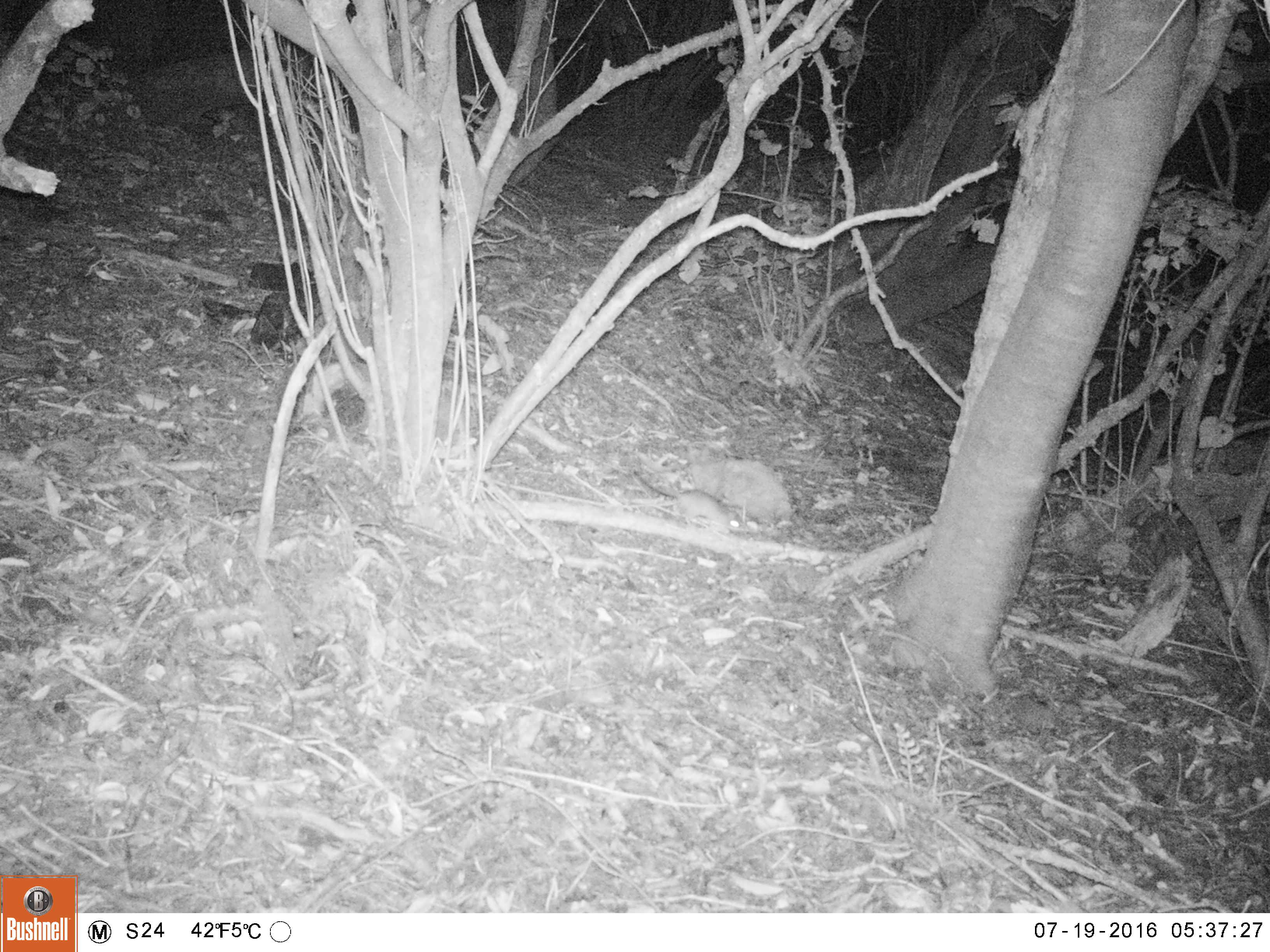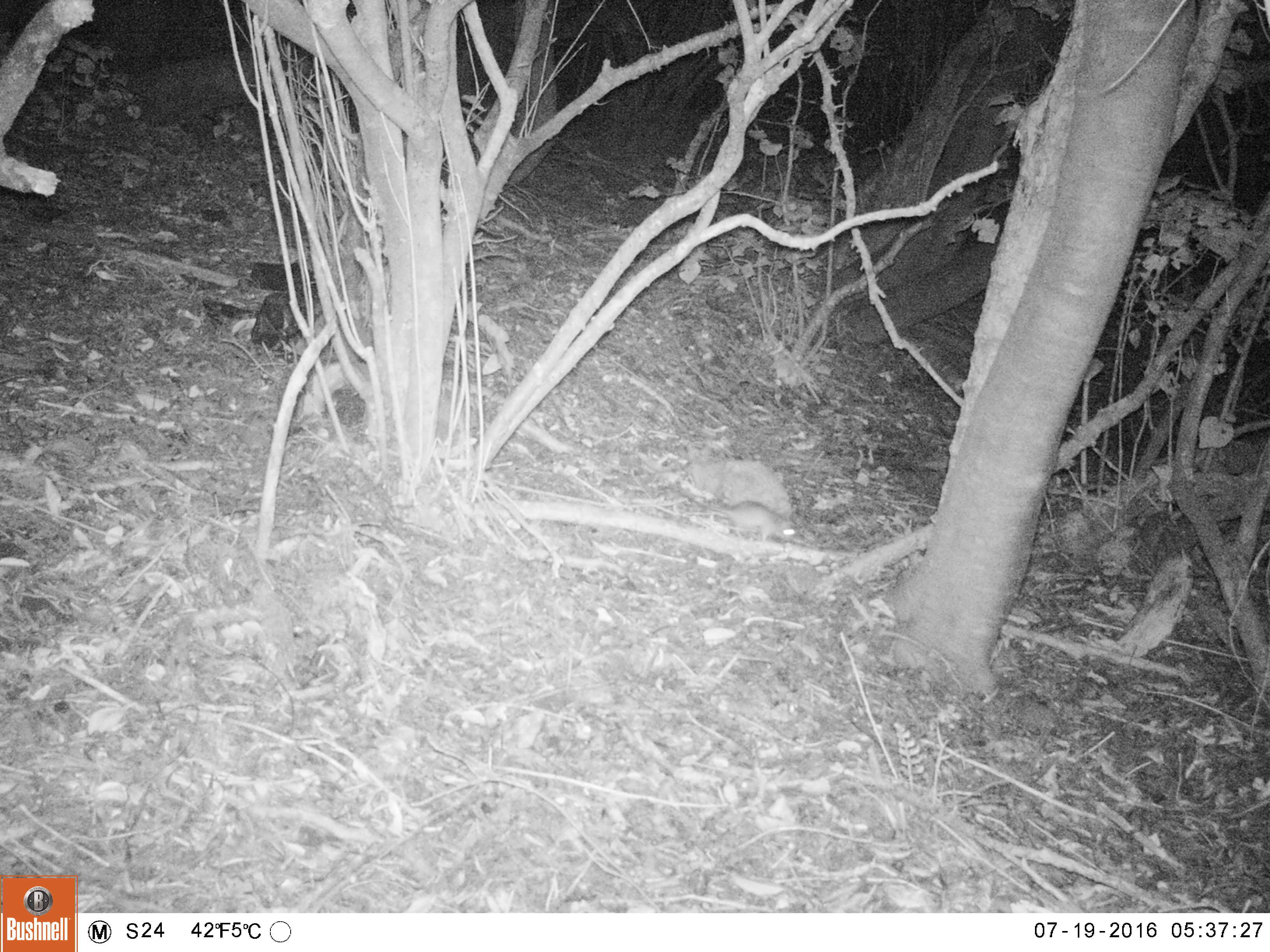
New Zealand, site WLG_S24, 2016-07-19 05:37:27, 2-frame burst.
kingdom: Animalia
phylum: Chordata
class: Mammalia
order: Rodentia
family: Muridae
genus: Rattus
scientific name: Rattus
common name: rat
Rat (Rattus).